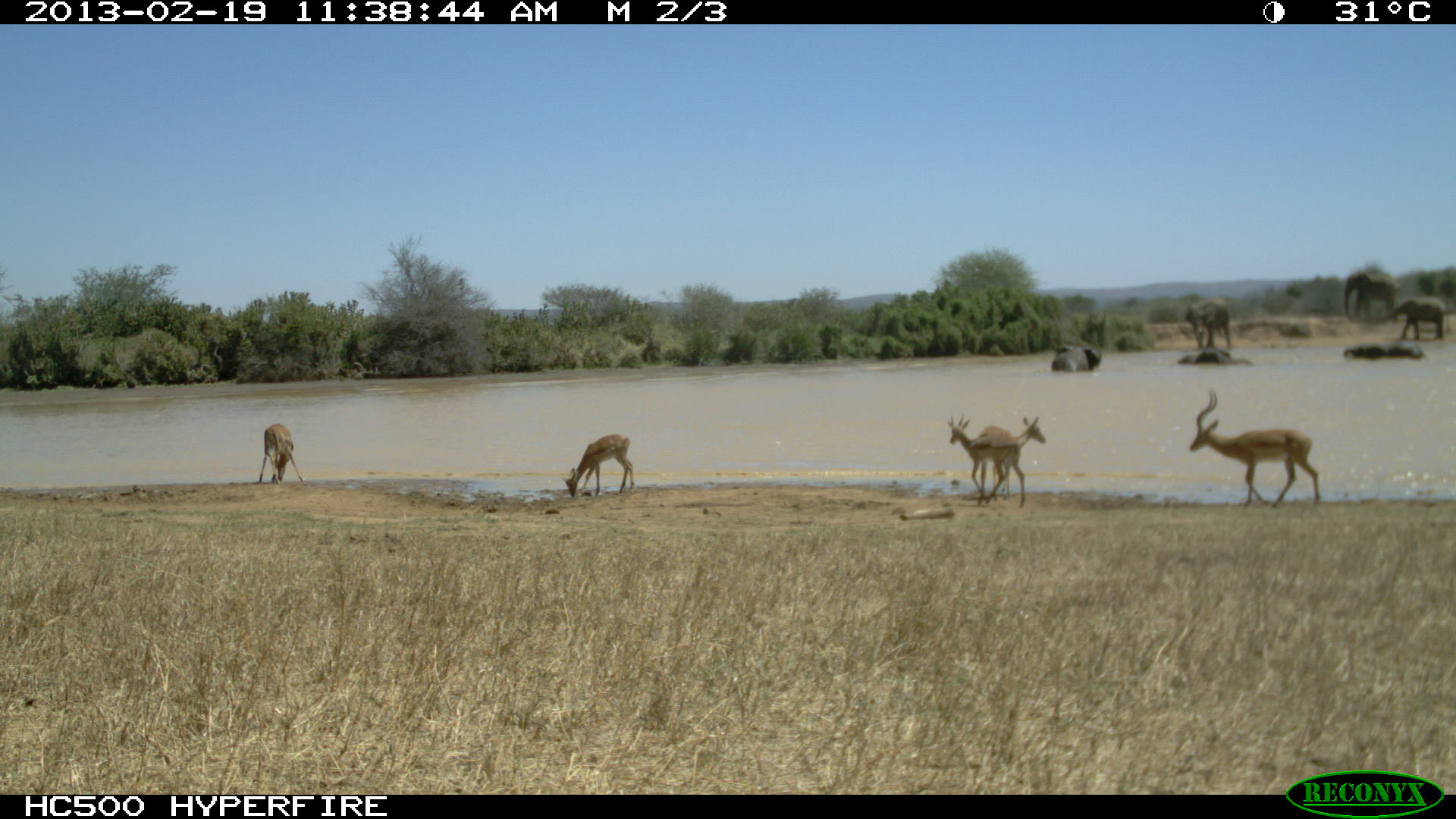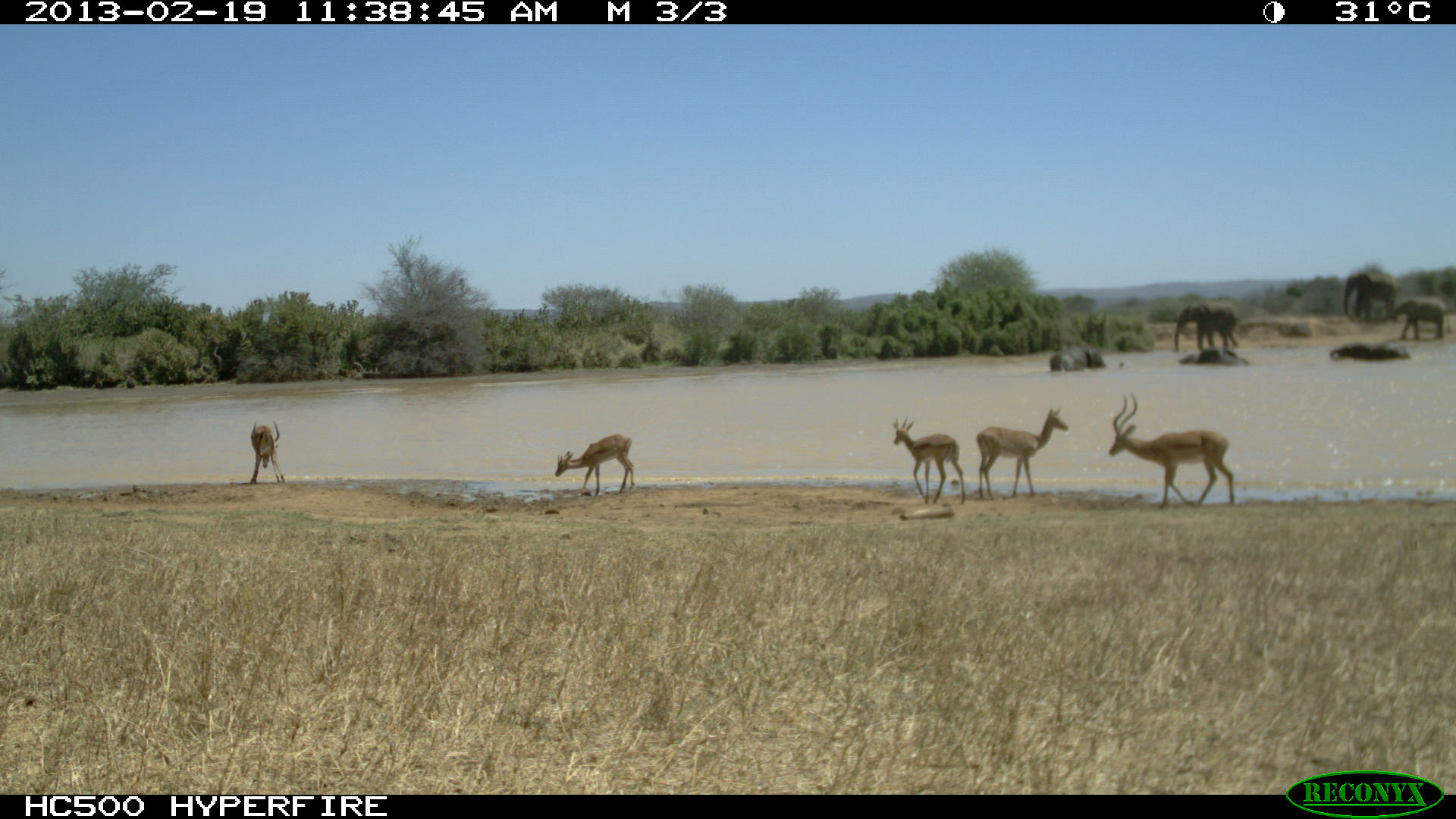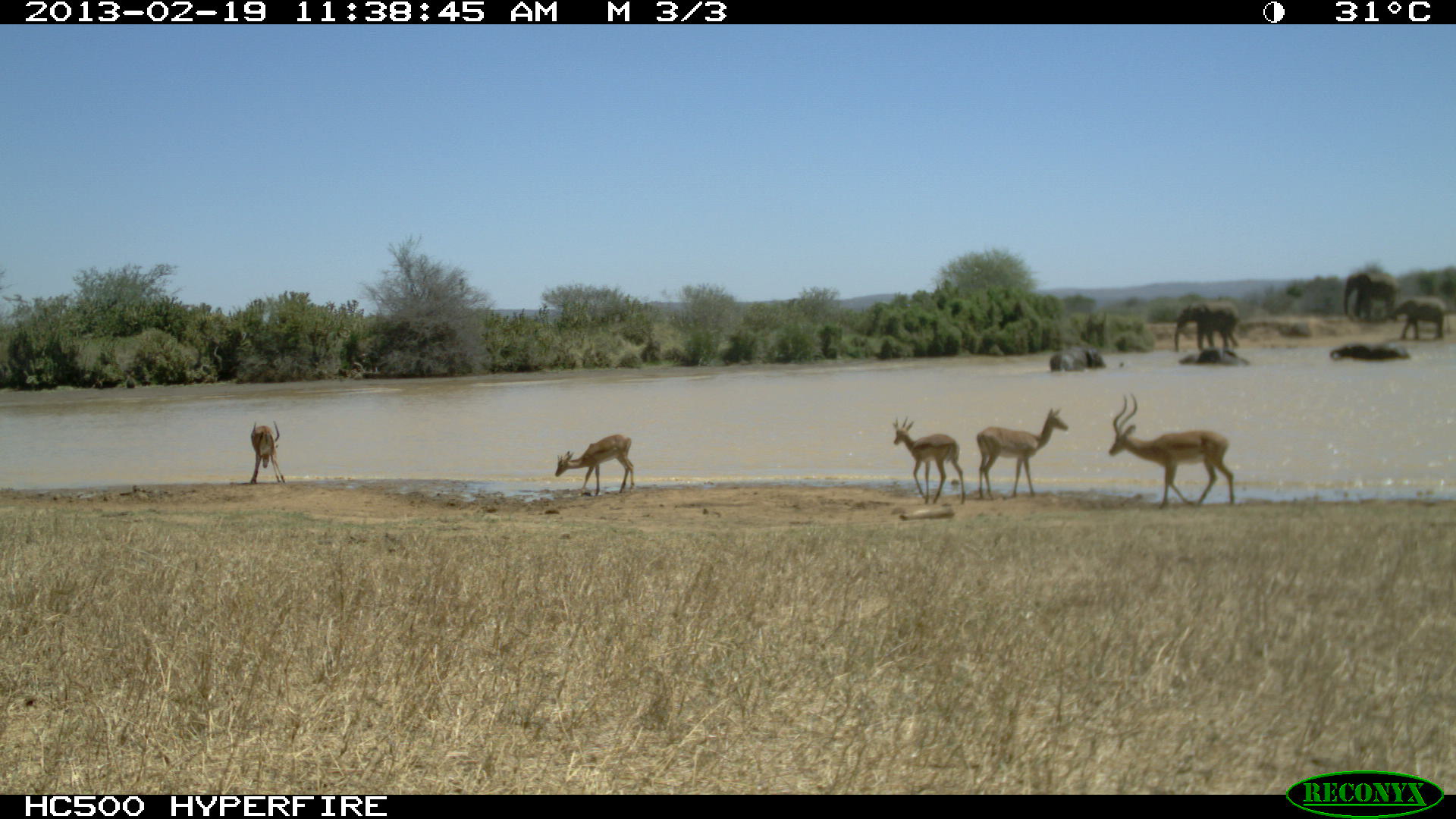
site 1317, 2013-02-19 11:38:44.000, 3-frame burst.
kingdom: Animalia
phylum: Chordata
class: Mammalia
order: Proboscidea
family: Elephantidae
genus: Loxodonta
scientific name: Loxodonta africana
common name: african bush elephant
Loxodonta africana (african bush elephant), count 8.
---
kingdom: Animalia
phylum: Chordata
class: Mammalia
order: Artiodactyla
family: Bovidae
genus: Aepyceros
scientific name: Aepyceros melampus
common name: impala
Aepyceros melampus (impala), count 2.